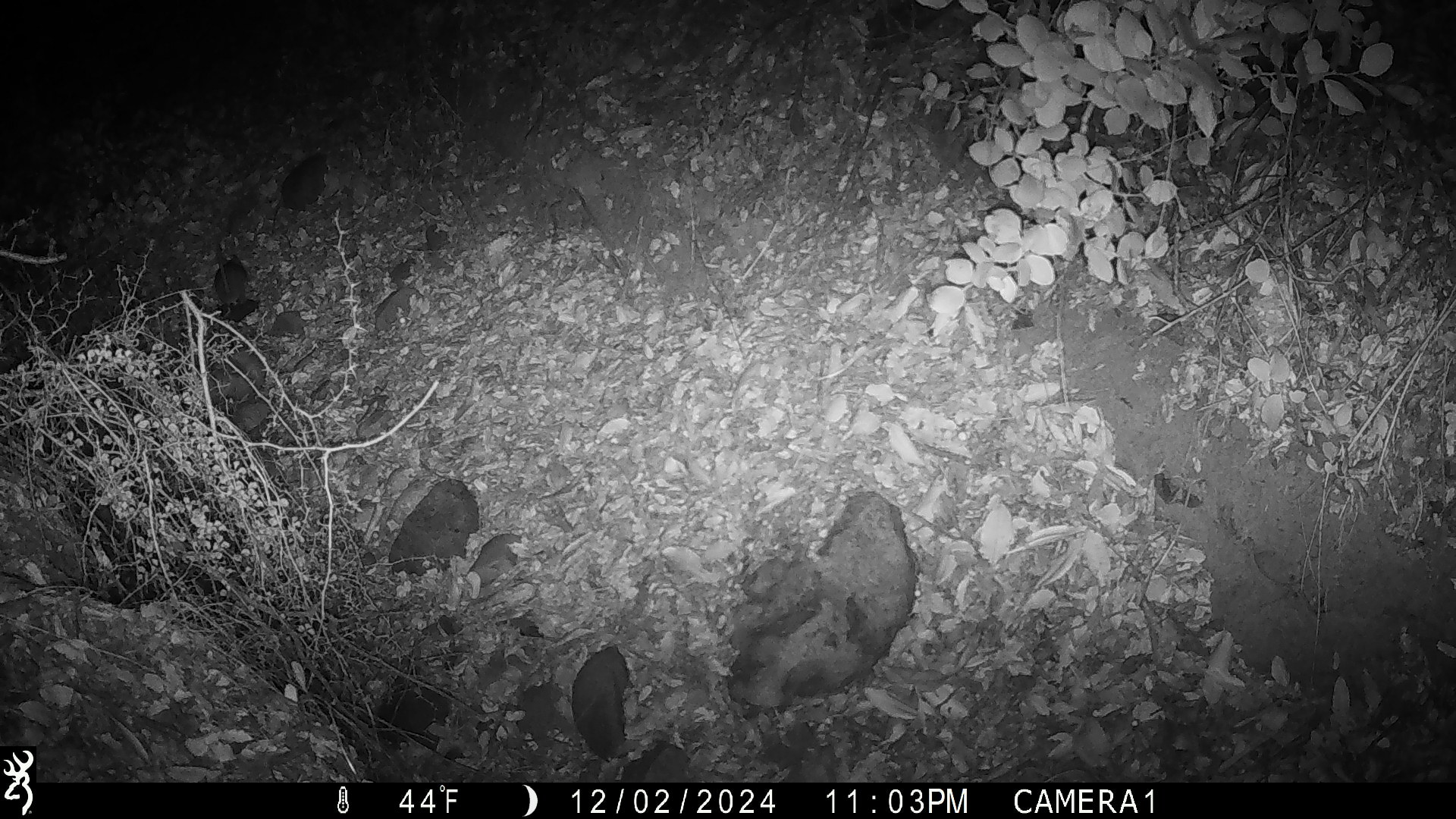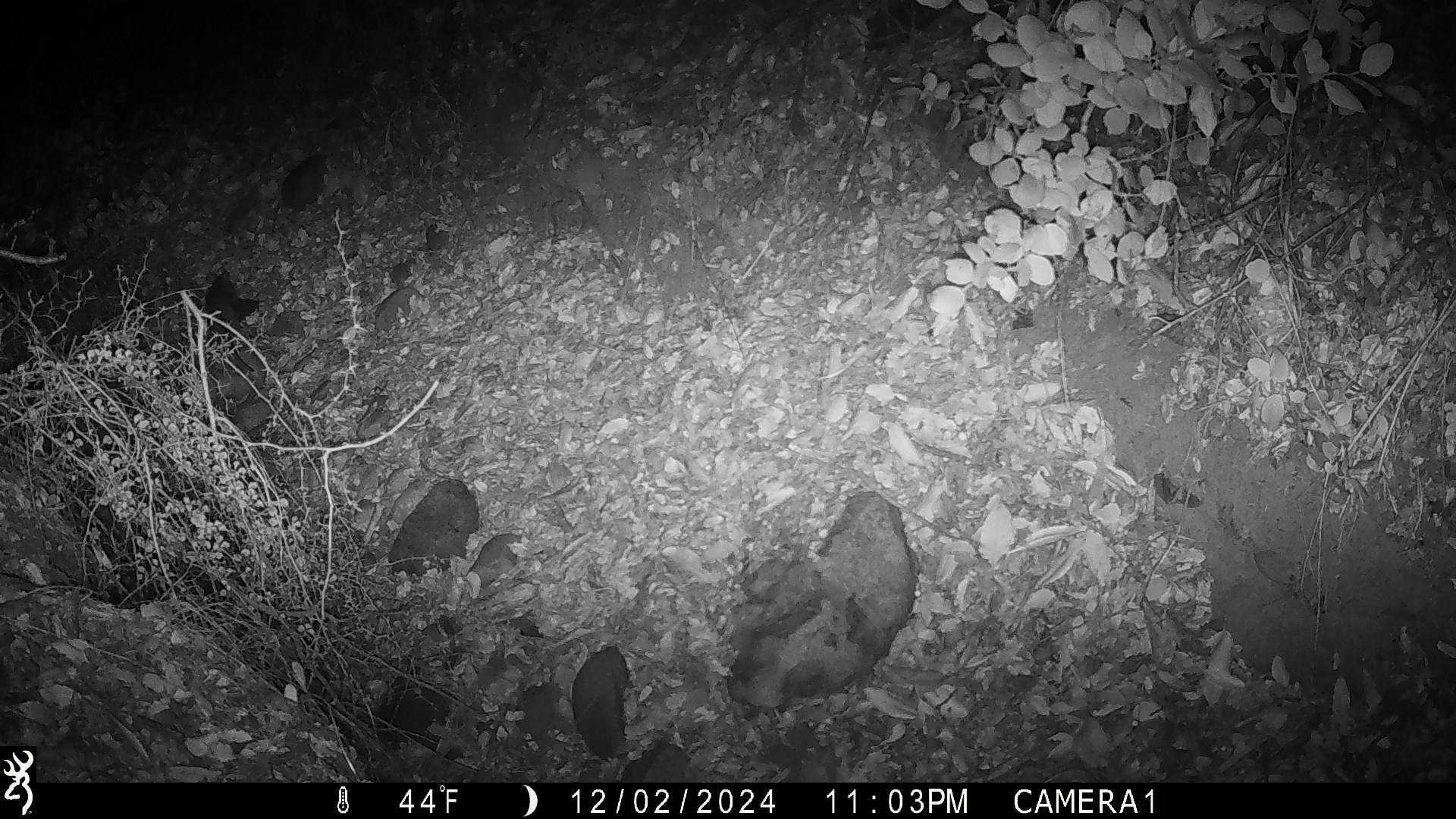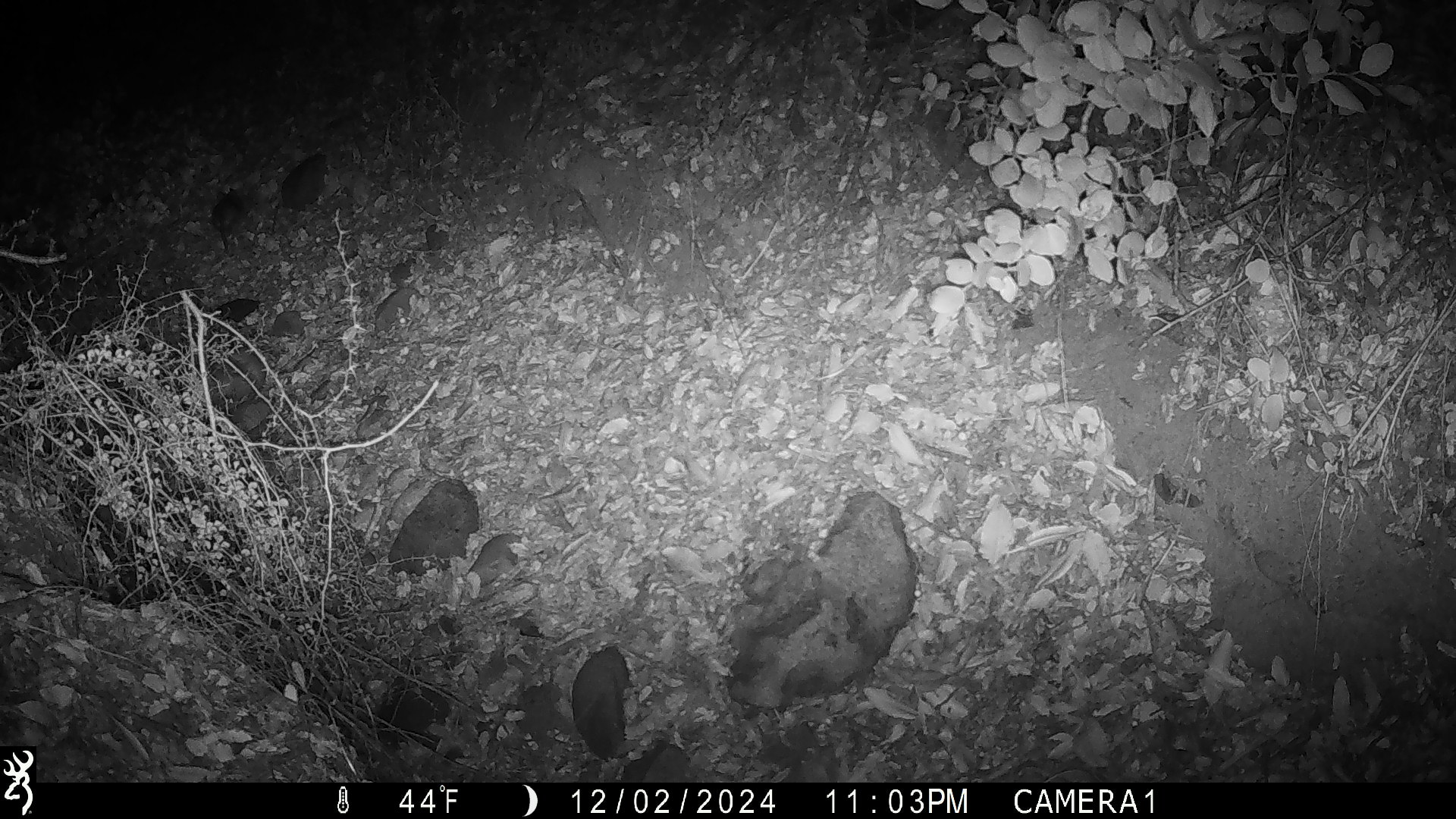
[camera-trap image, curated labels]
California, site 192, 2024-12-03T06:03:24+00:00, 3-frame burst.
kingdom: Animalia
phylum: Chordata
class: Mammalia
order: Rodentia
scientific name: Rodentia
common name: mouse or rat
Mouse or rat (Rodentia).